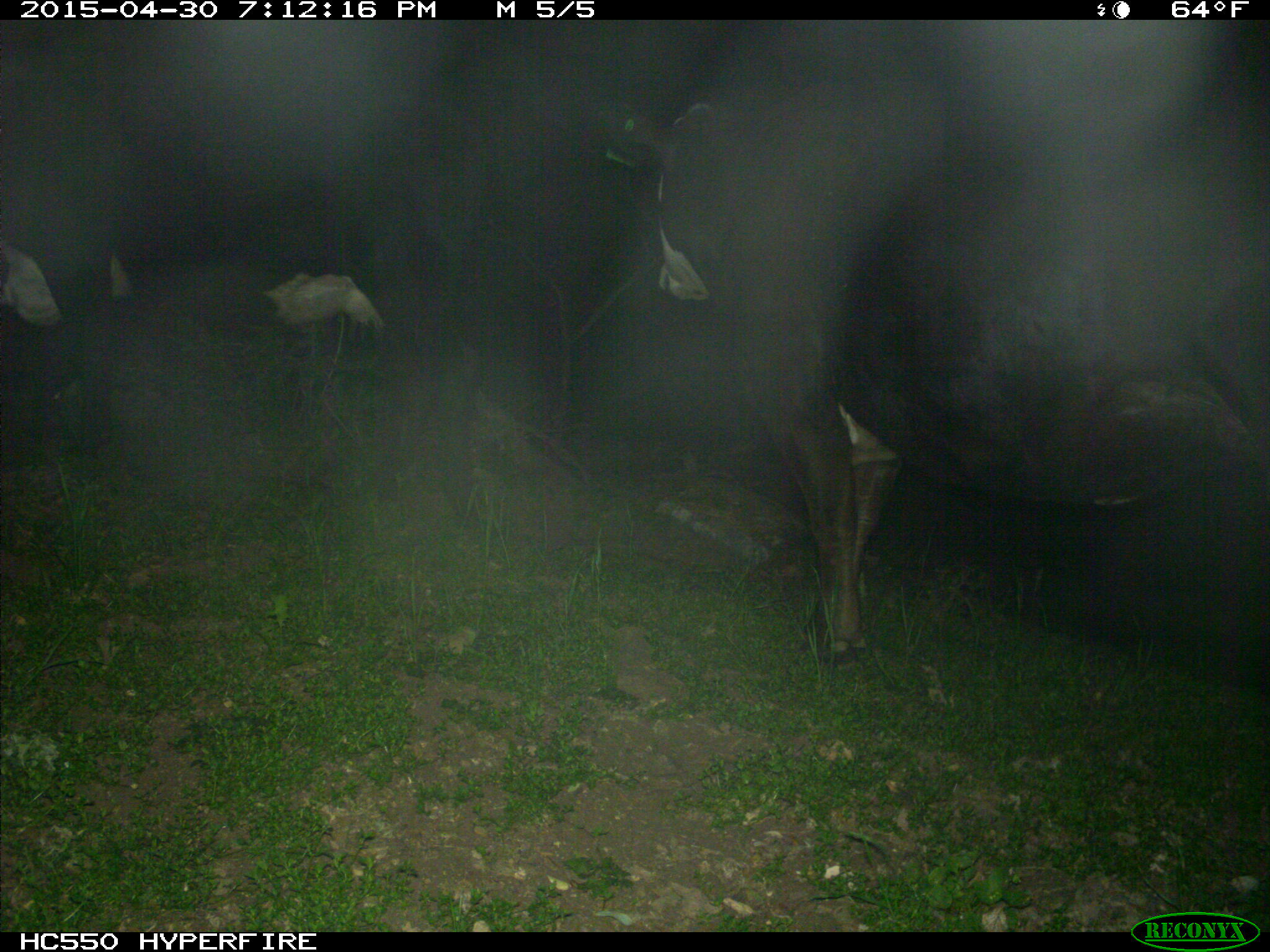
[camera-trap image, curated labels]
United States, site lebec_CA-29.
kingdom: Animalia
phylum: Chordata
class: Mammalia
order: Artiodactyla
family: Bovidae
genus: Bos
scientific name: Bos taurus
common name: domestic cow